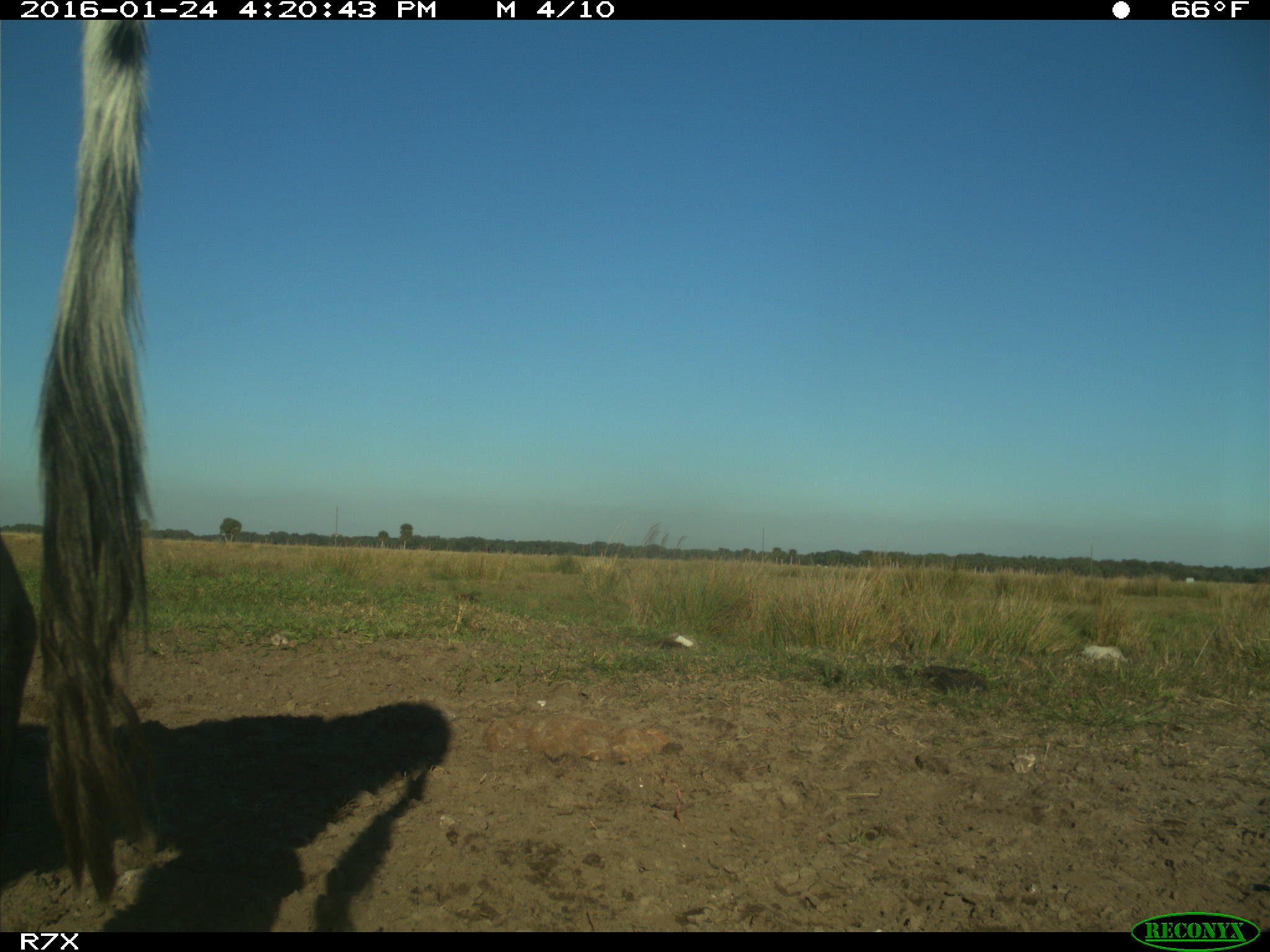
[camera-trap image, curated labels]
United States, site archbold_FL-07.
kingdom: Animalia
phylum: Chordata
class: Mammalia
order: Artiodactyla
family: Bovidae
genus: Bos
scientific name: Bos taurus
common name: domestic cow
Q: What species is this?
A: Bos taurus (domestic cow).